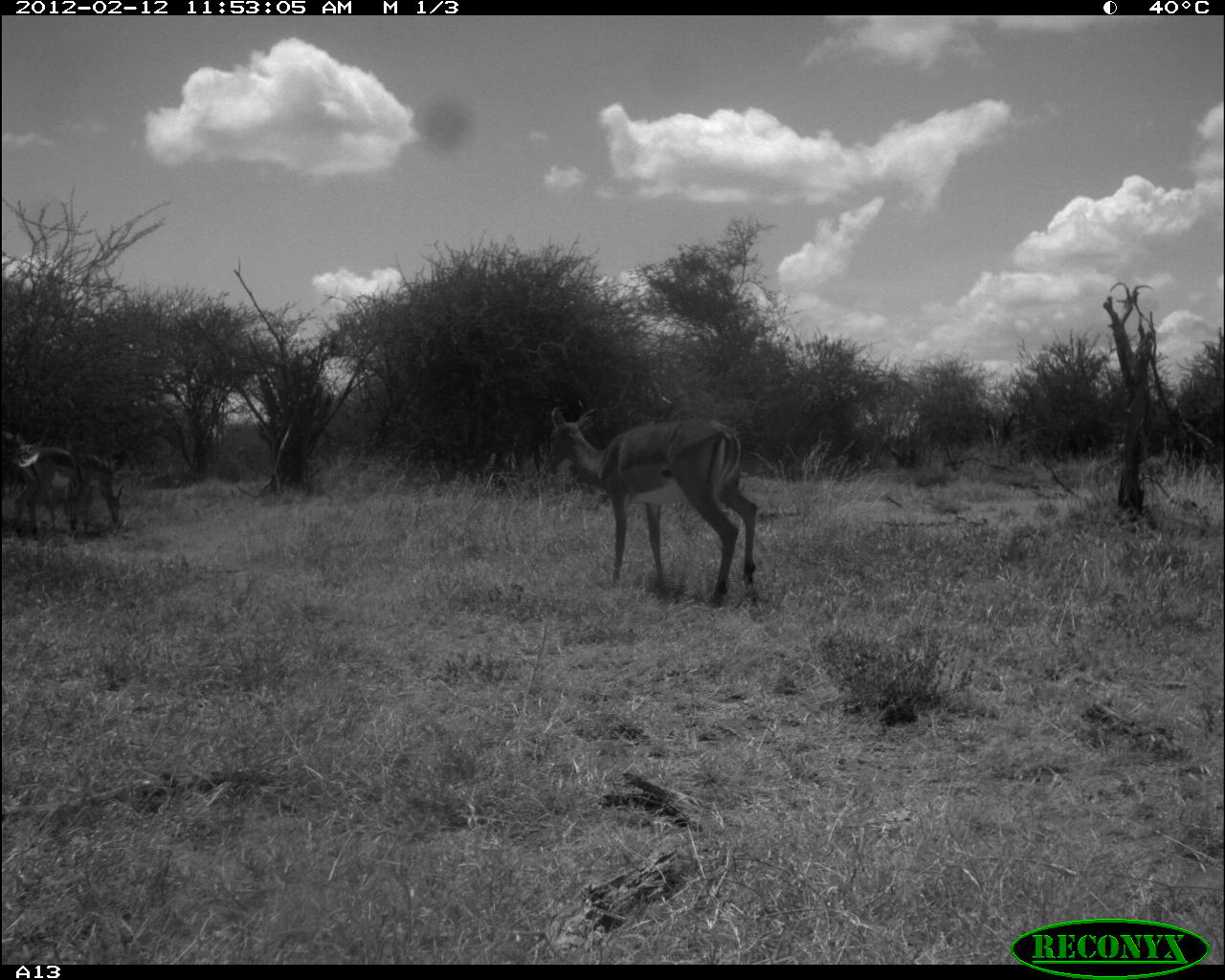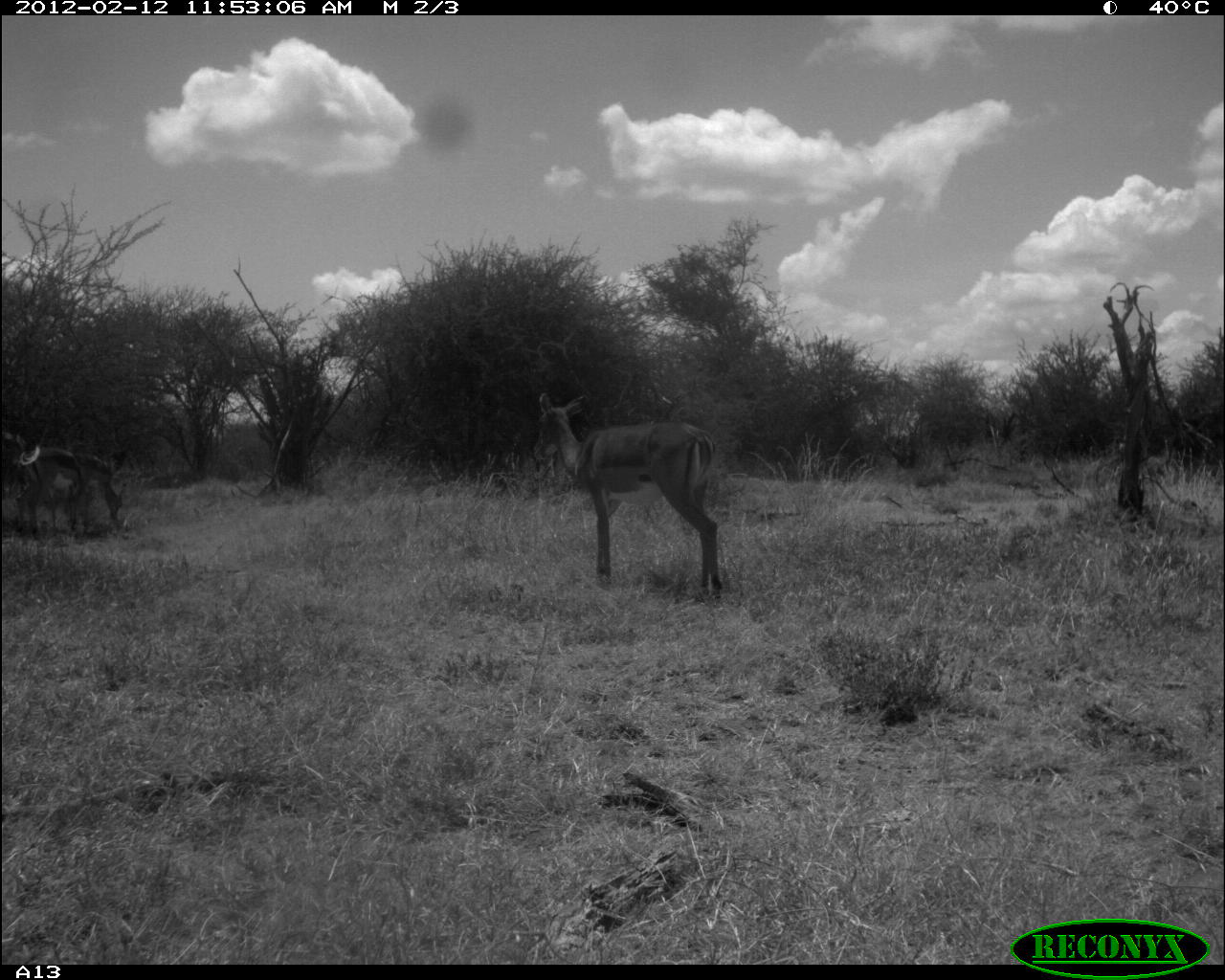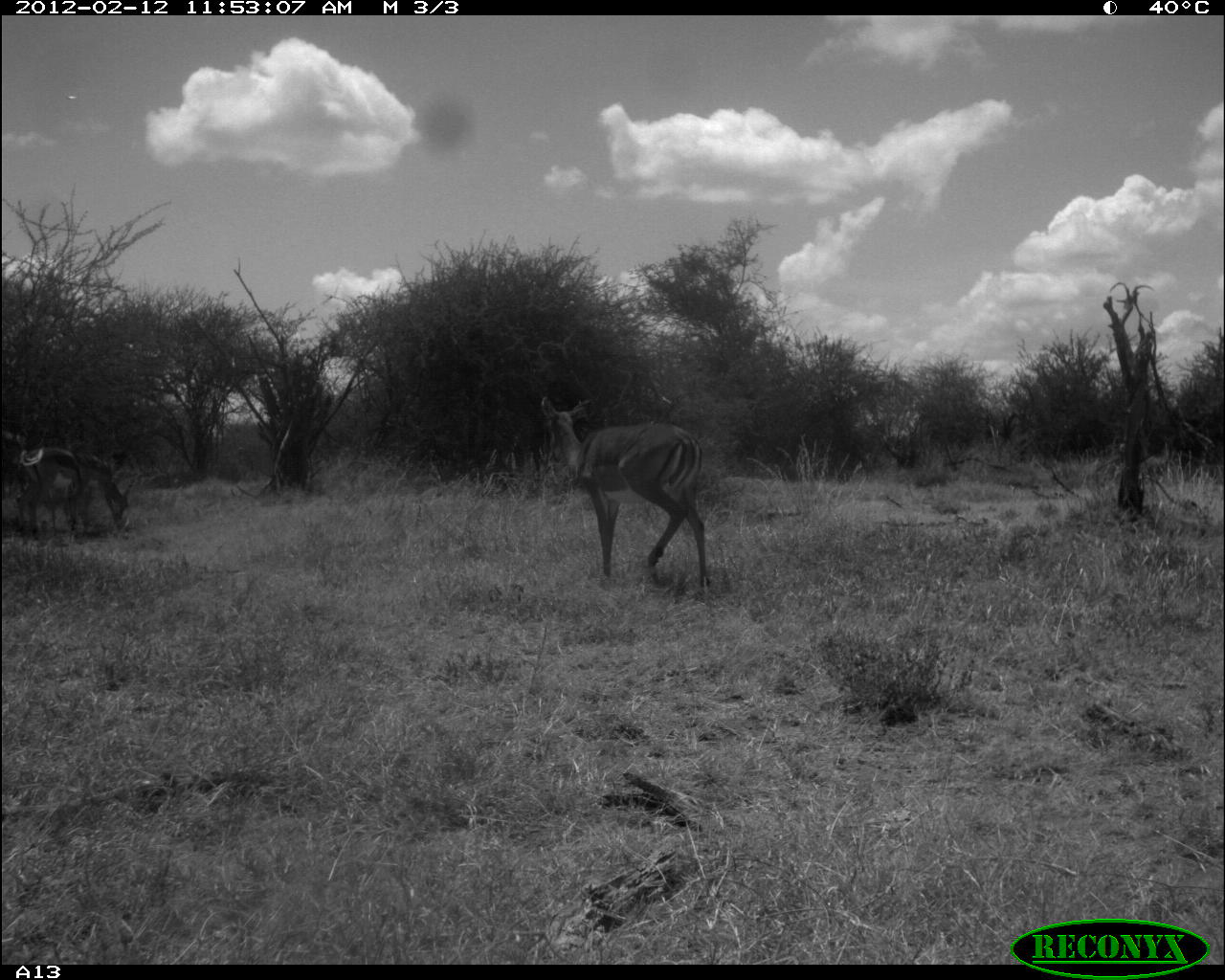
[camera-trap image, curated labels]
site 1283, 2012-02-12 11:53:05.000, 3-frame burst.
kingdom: Animalia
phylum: Chordata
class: Mammalia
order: Artiodactyla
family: Bovidae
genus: Aepyceros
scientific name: Aepyceros melampus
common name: impala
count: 2